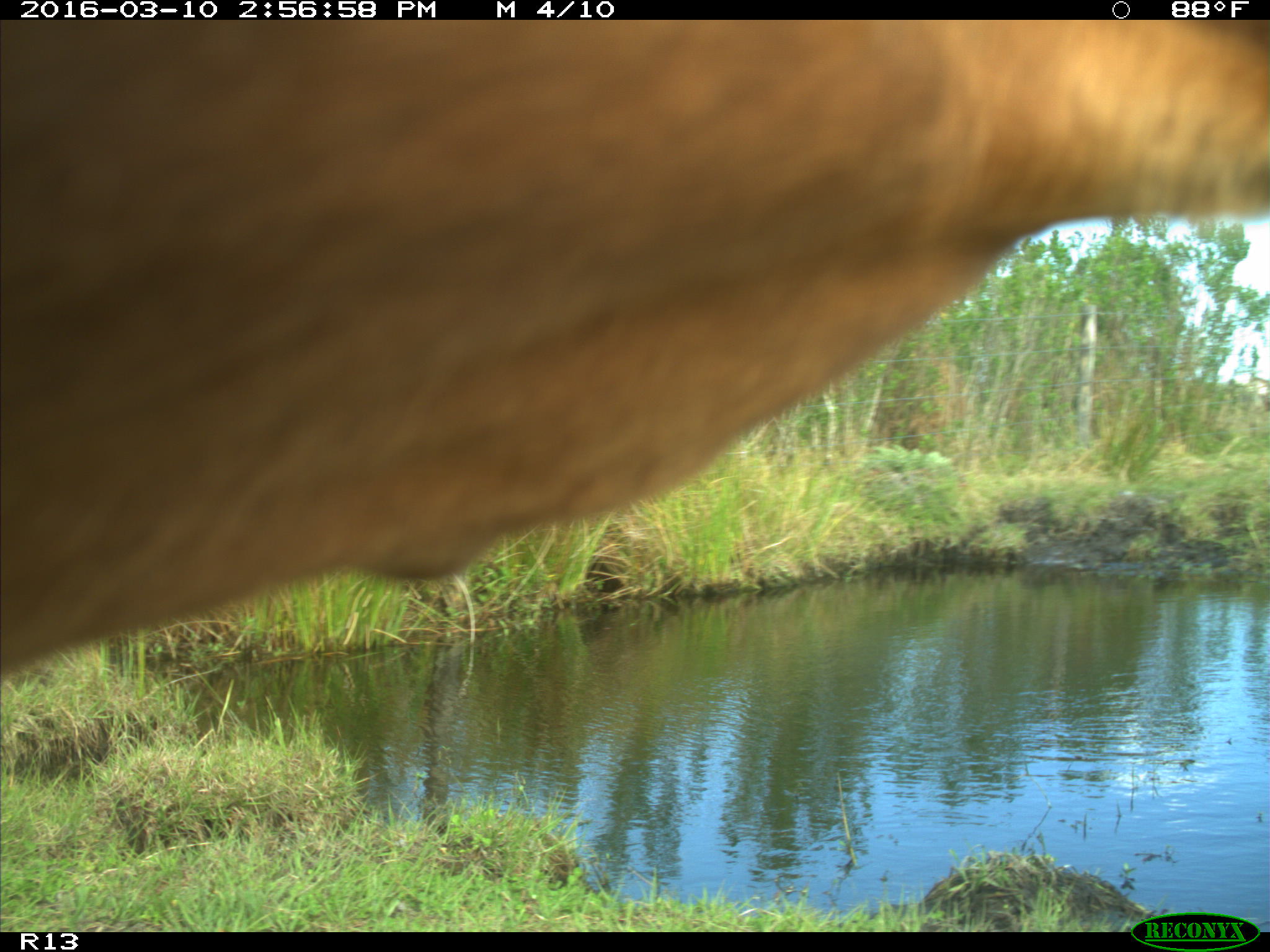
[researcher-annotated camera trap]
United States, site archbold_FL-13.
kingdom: Animalia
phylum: Chordata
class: Mammalia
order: Artiodactyla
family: Bovidae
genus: Bos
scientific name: Bos taurus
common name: domestic cow